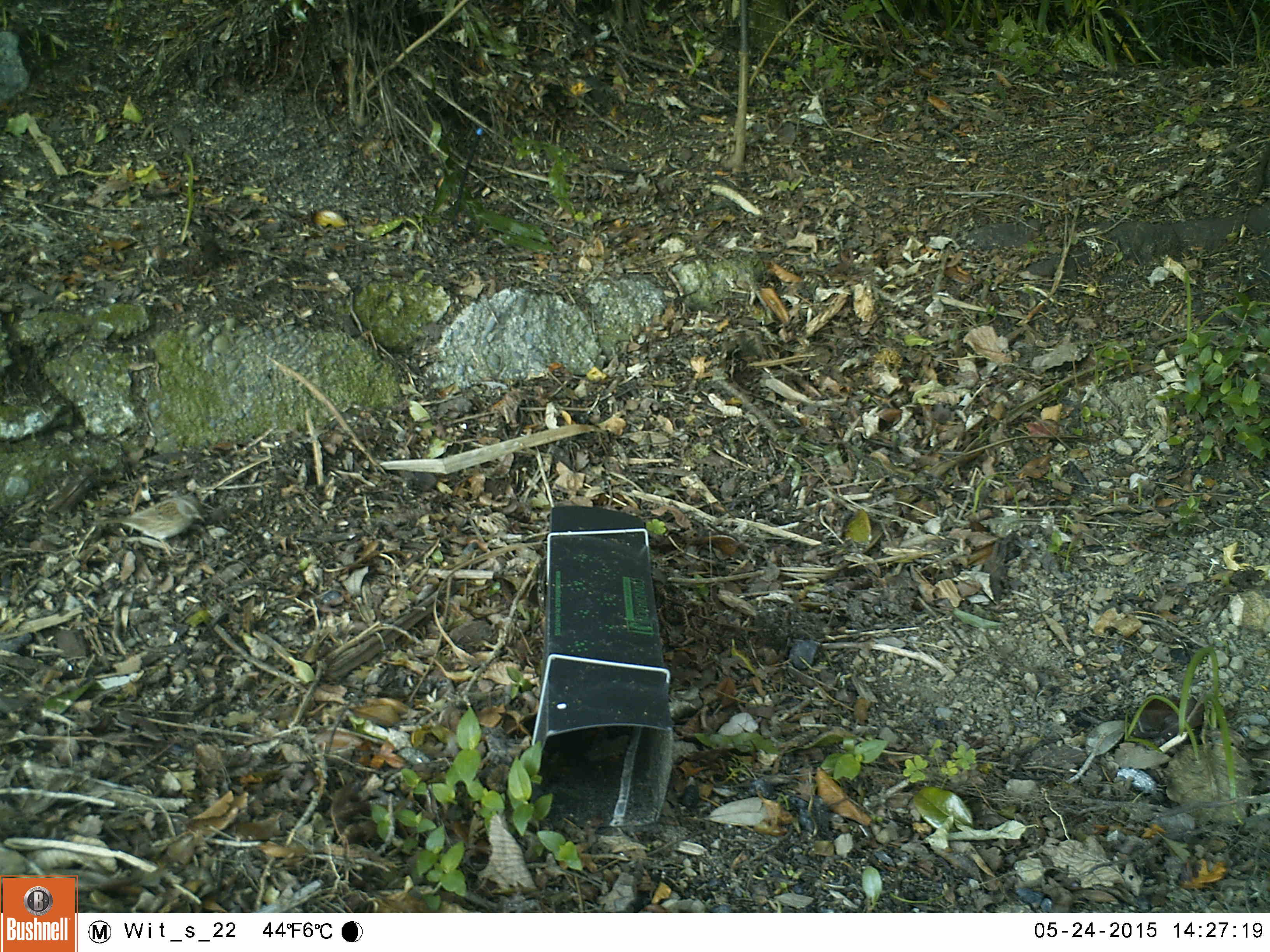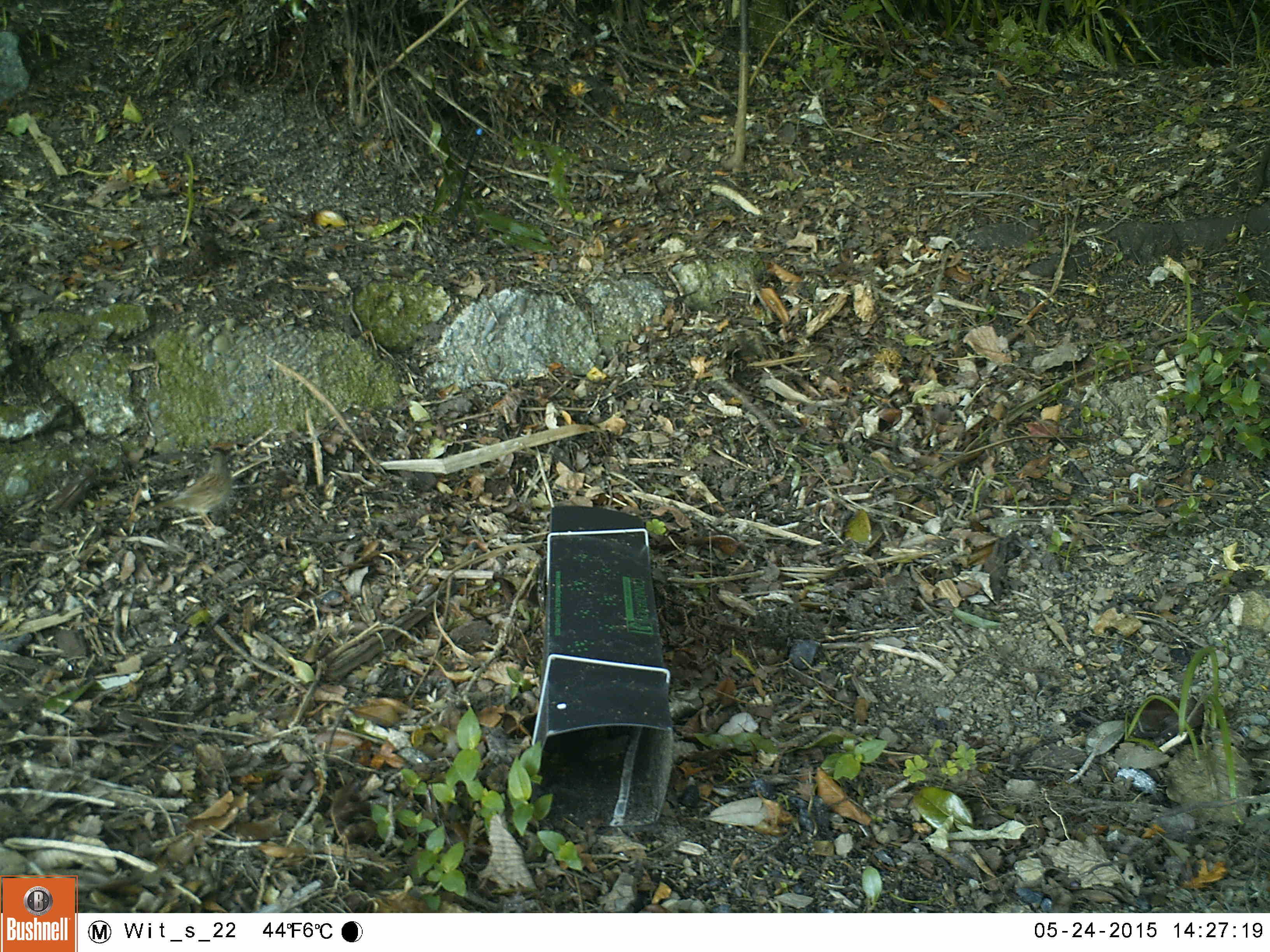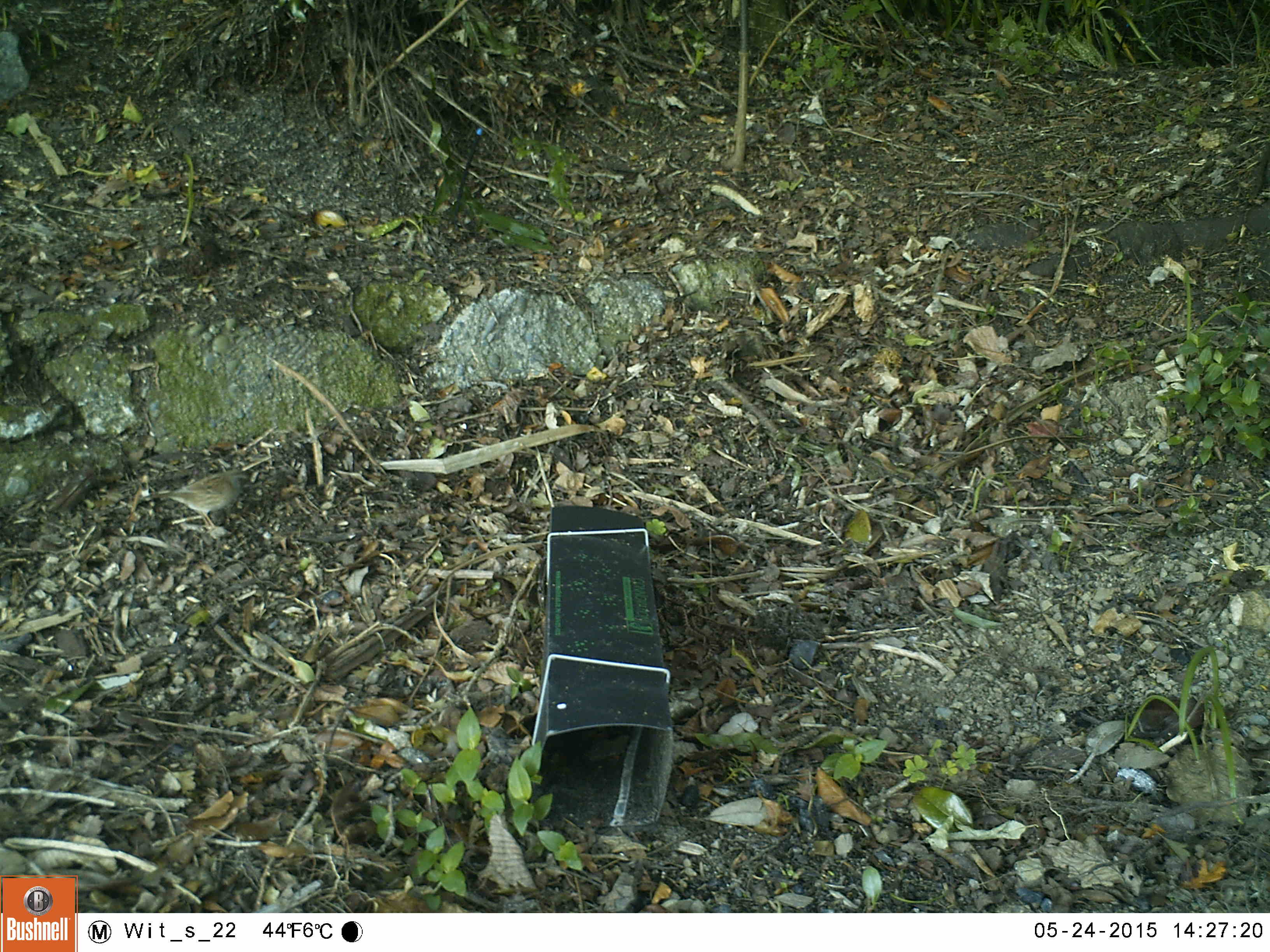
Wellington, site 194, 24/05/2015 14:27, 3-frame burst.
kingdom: Animalia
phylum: Chordata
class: Aves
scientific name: Aves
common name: bird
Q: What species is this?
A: Bird (Aves).